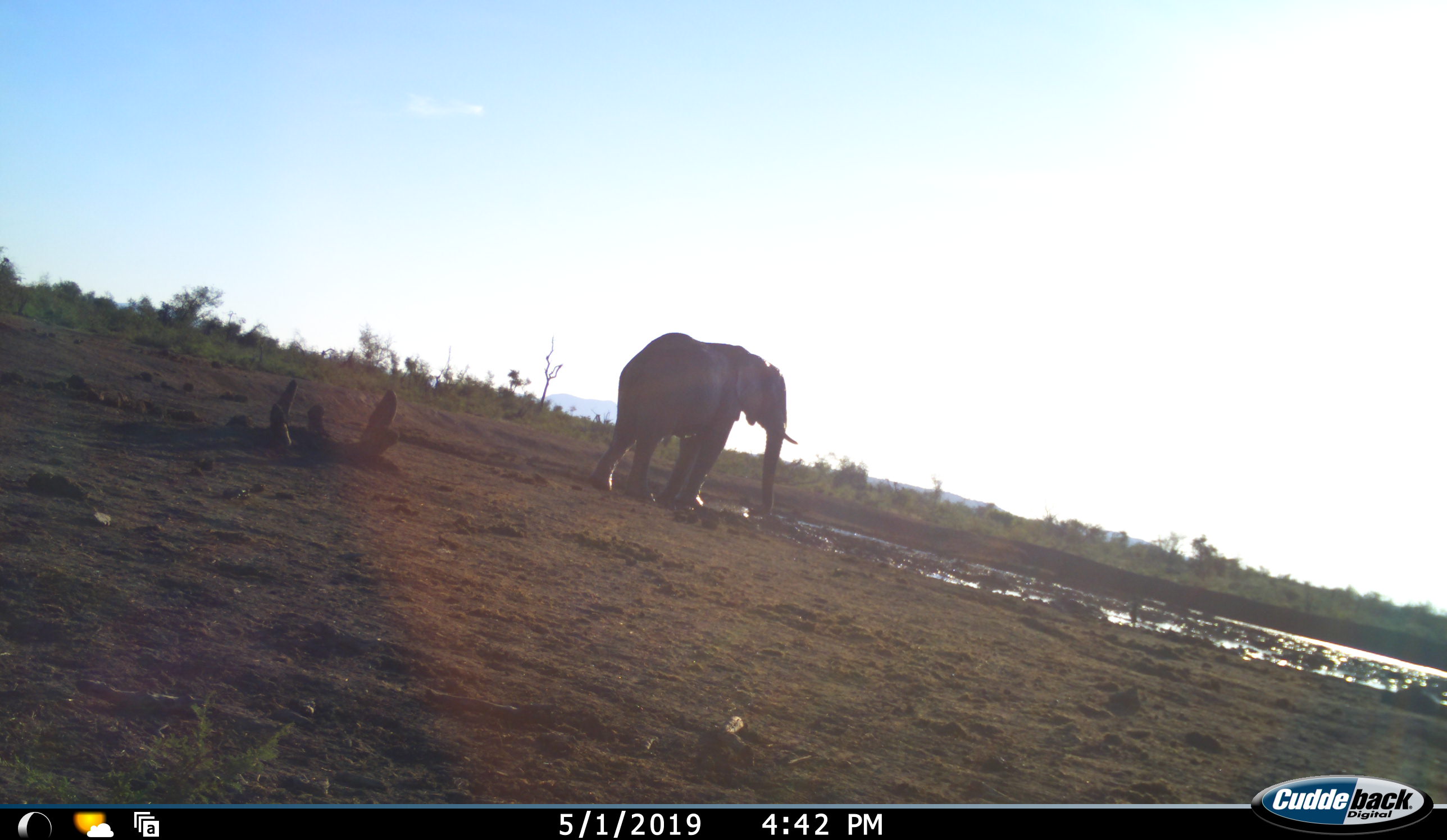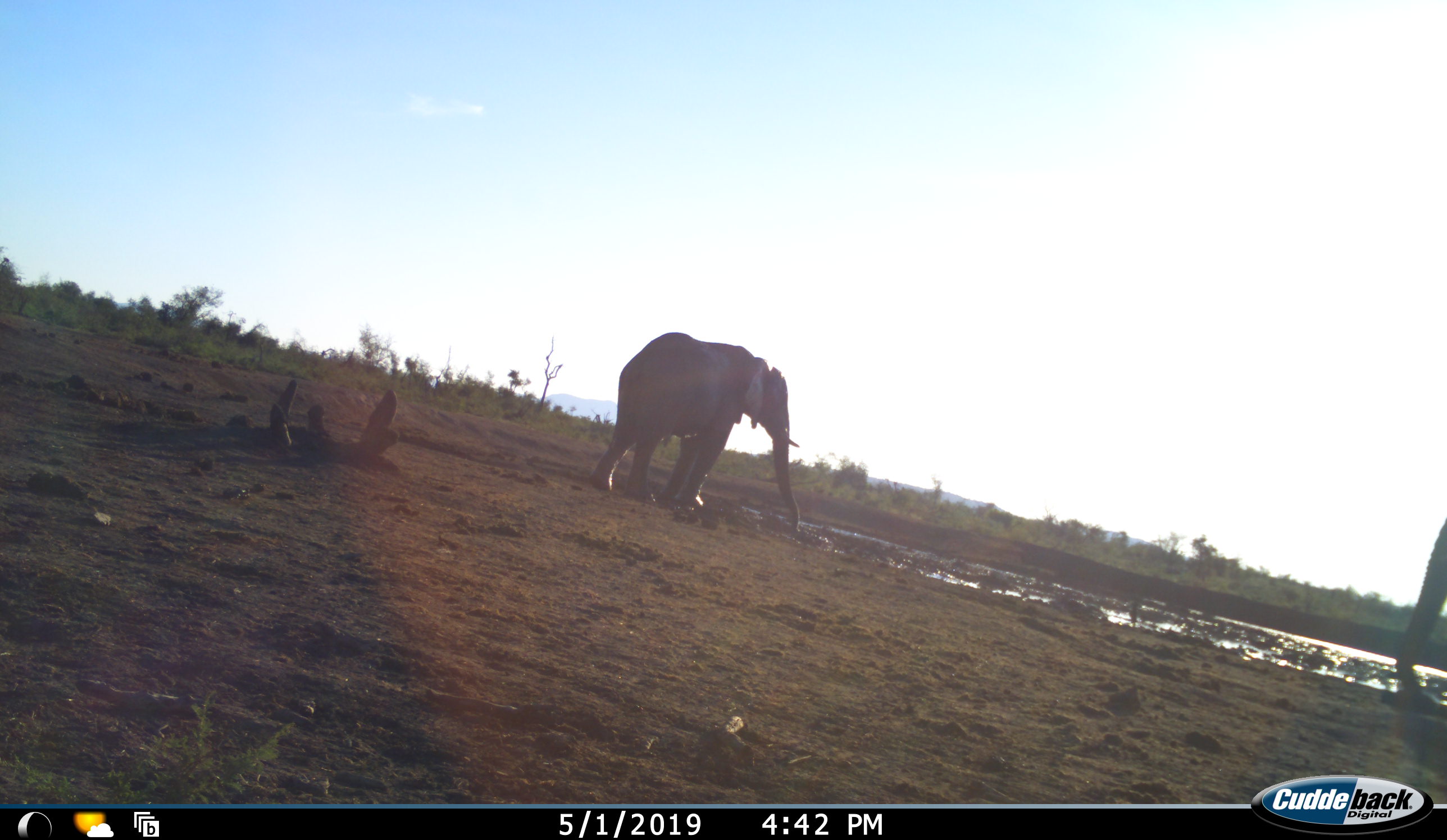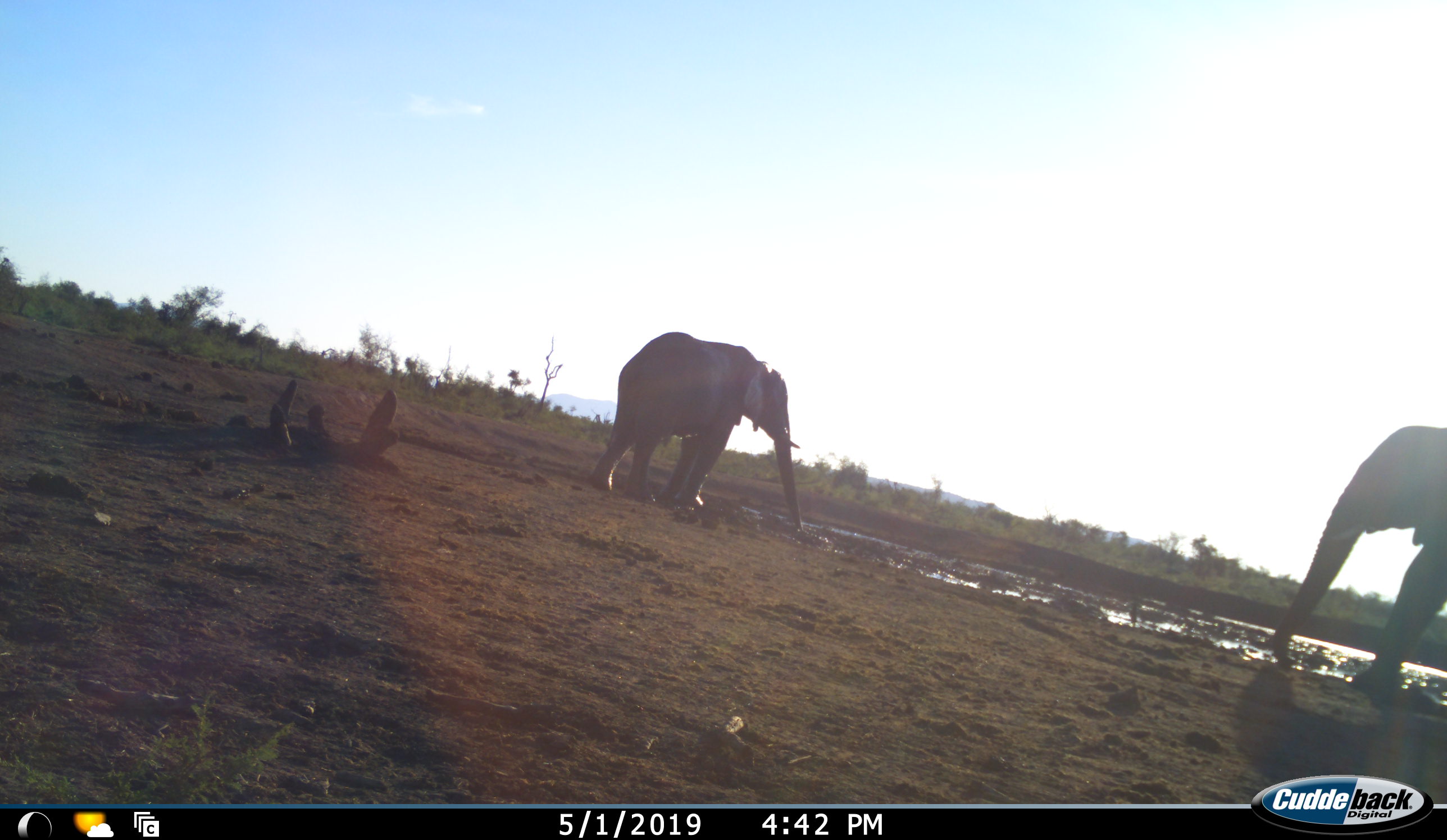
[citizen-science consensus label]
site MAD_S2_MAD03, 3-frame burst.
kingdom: Animalia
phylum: Chordata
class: Mammalia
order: Proboscidea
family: Elephantidae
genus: Loxodonta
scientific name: Loxodonta africana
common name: african bush elephant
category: elephant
Elephant (african bush elephant) (Loxodonta africana), count 2. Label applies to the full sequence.